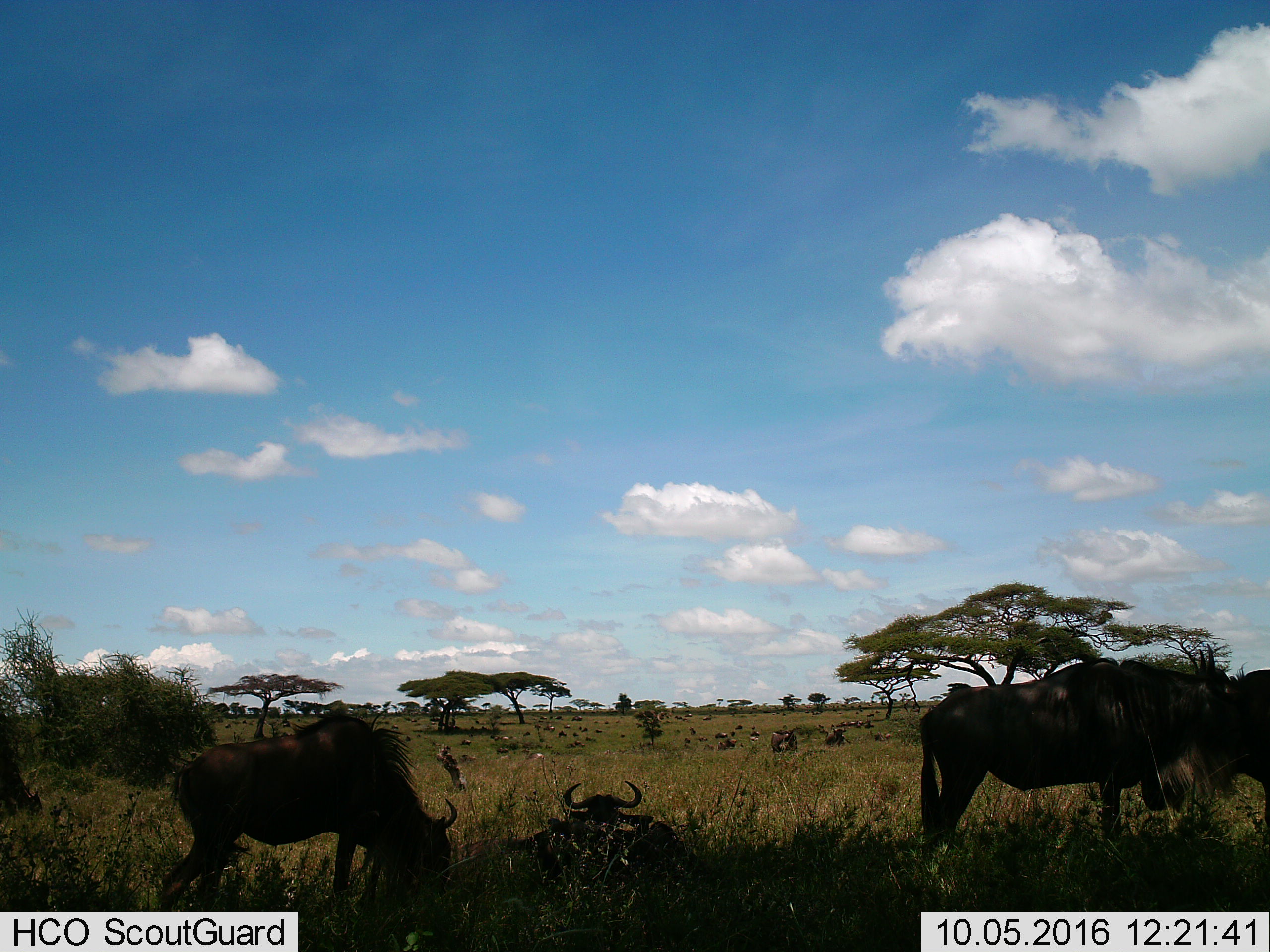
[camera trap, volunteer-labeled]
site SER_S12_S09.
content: unidentified animal